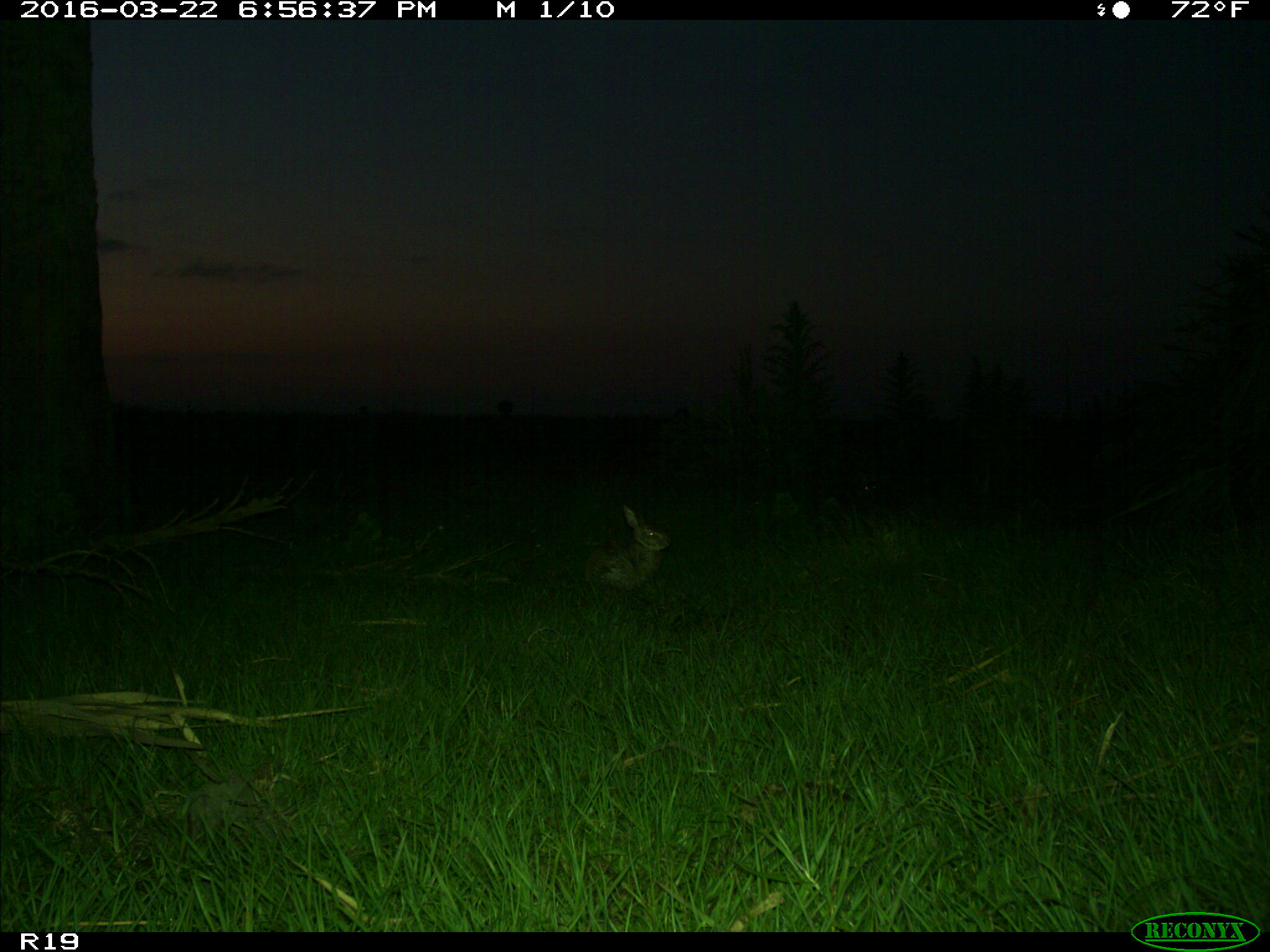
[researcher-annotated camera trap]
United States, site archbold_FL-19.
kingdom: Animalia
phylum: Chordata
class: Mammalia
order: Lagomorpha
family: Leporidae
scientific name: Leporidae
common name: rabbits and hares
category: unidentified rabbit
Unidentified rabbit (rabbits and hares) (Leporidae).